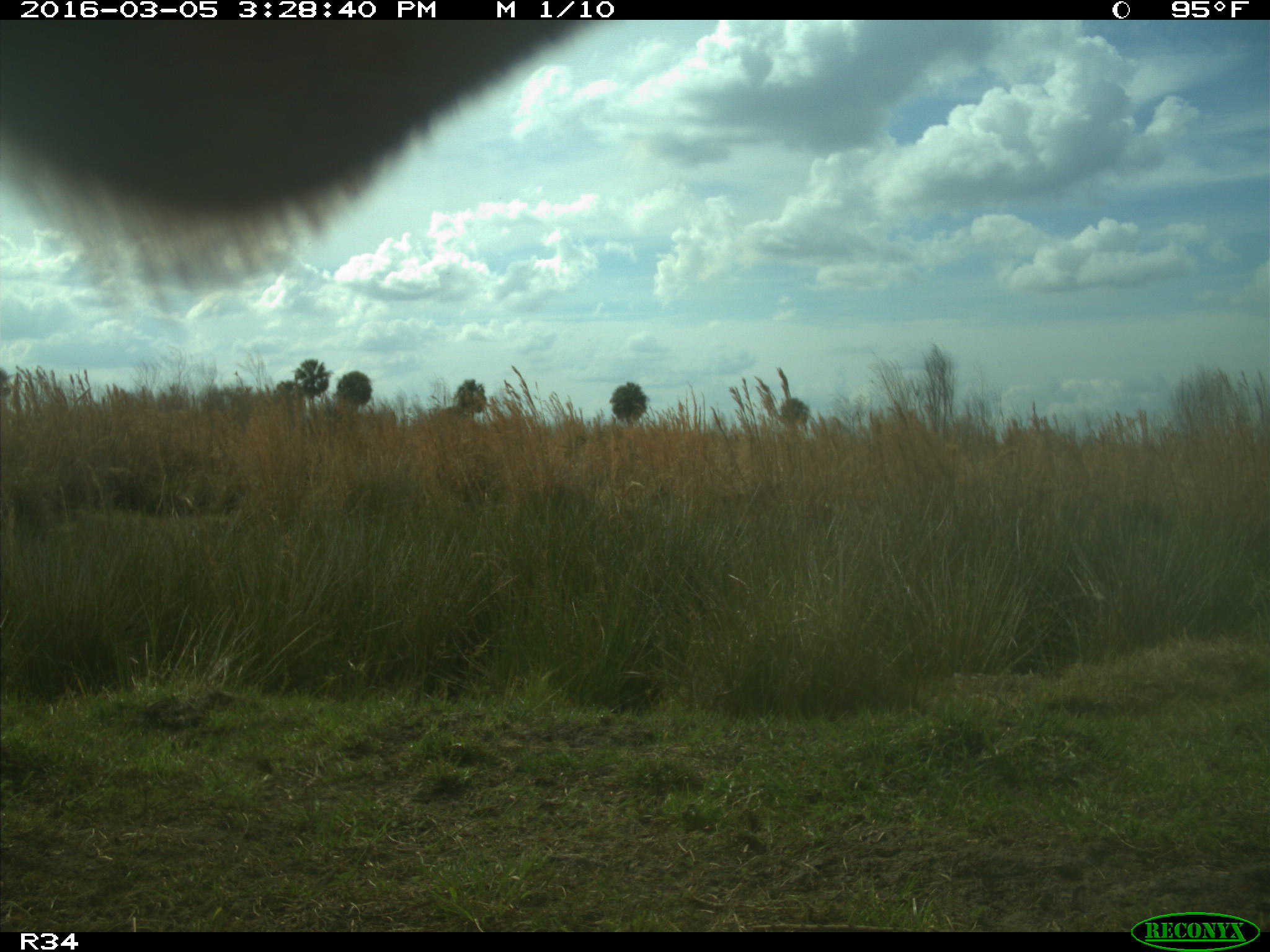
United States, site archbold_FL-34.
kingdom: Animalia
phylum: Chordata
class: Mammalia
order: Artiodactyla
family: Bovidae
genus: Bos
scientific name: Bos taurus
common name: domestic cow